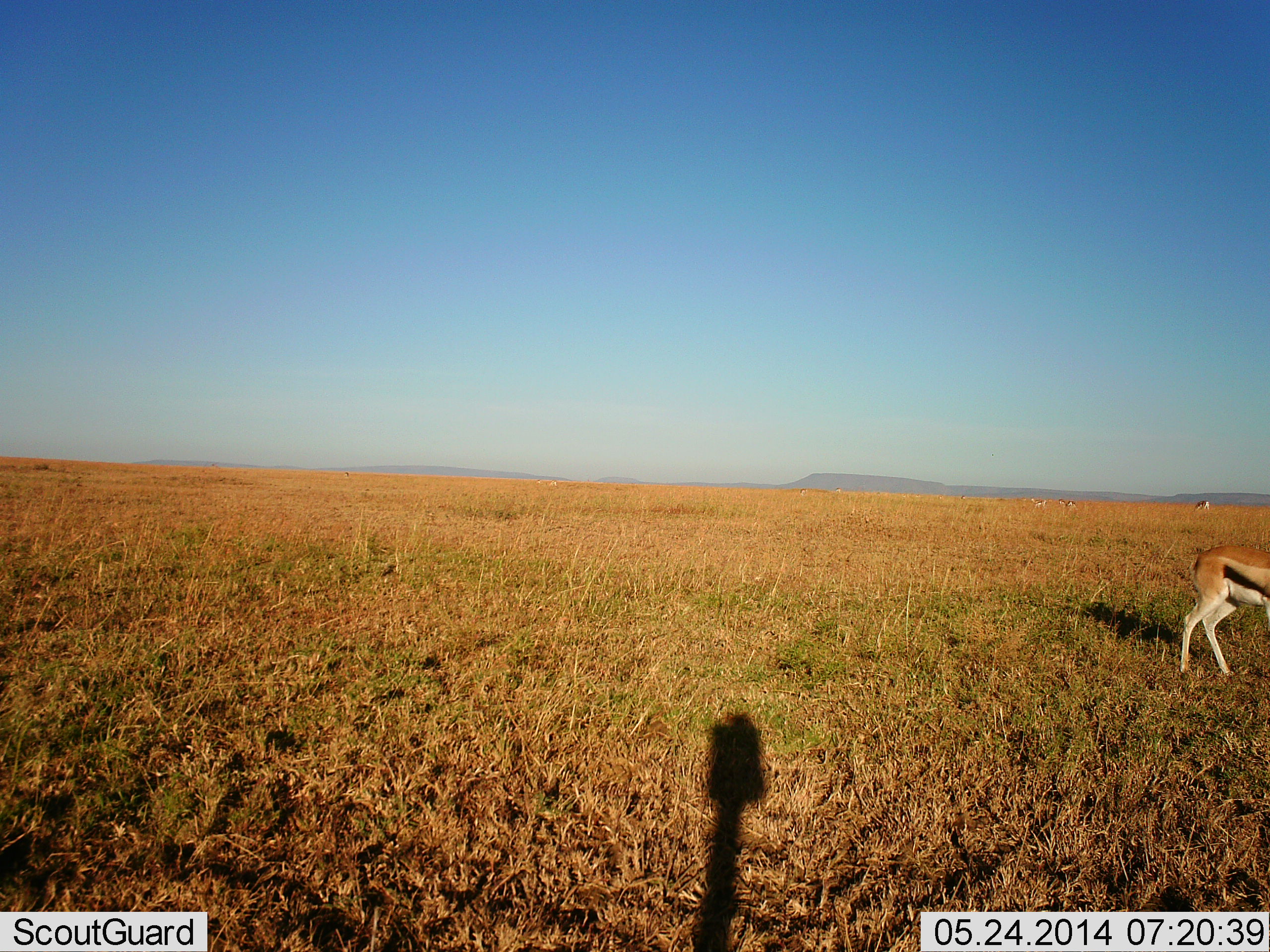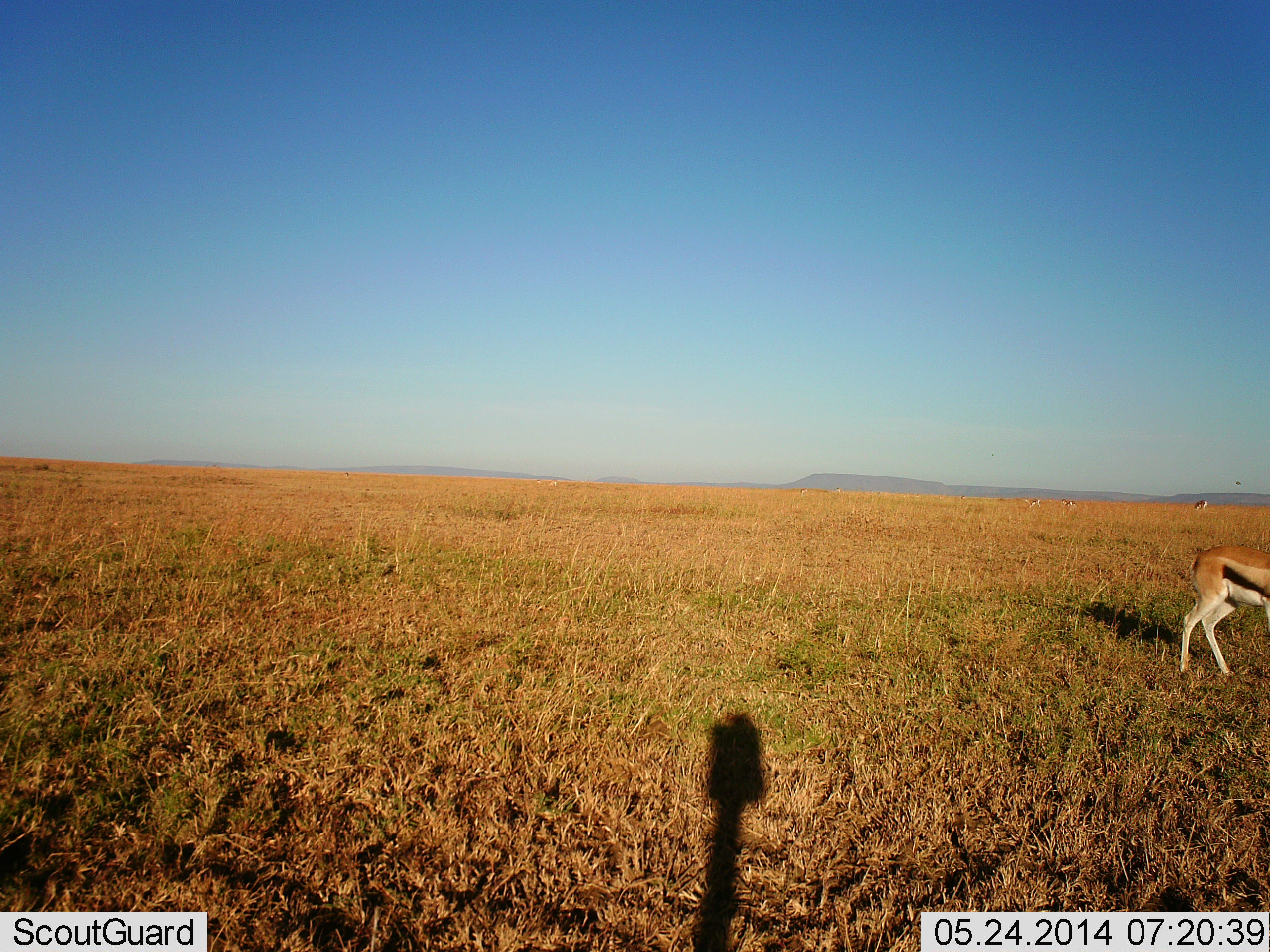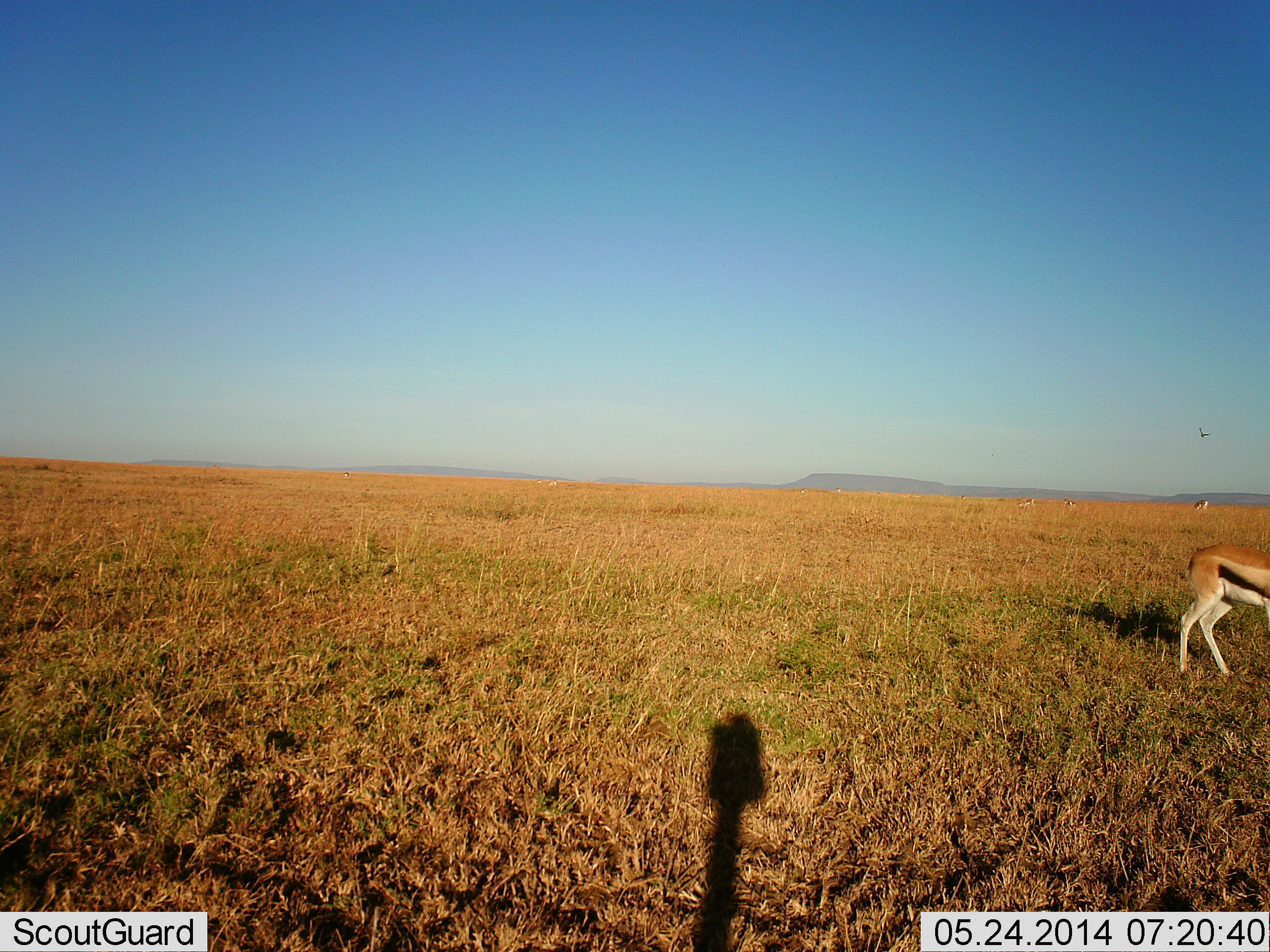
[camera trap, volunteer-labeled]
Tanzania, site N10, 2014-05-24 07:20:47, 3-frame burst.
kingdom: Animalia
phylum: Chordata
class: Mammalia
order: Artiodactyla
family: Bovidae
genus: Eudorcas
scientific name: Eudorcas thomsonii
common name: thomson's gazelle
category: gazellethomsons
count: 1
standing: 92%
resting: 0%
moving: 17%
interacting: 0%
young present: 0%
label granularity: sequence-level